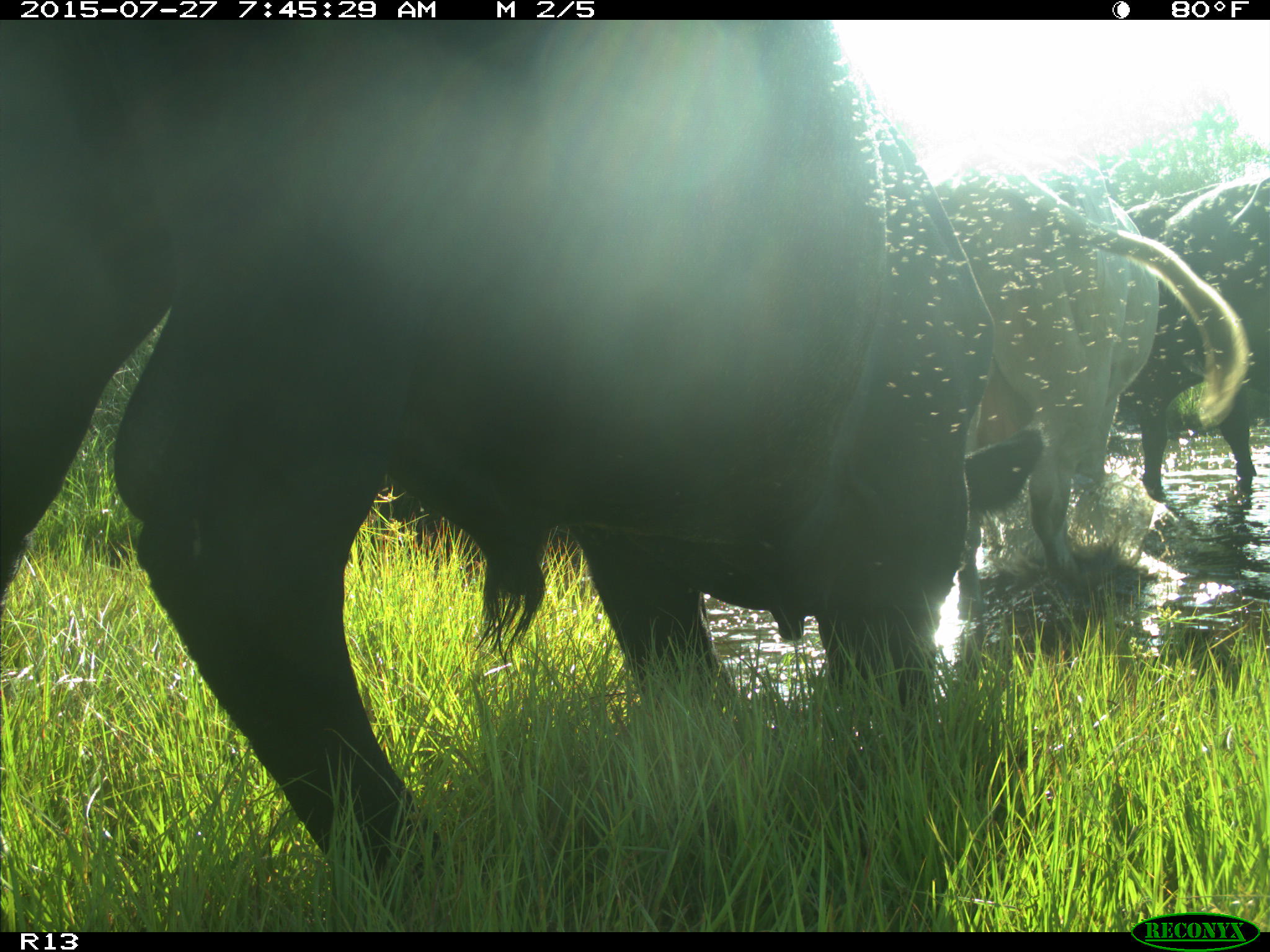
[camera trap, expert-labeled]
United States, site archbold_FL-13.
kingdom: Animalia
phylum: Chordata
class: Mammalia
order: Artiodactyla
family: Bovidae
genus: Bos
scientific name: Bos taurus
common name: domestic cow